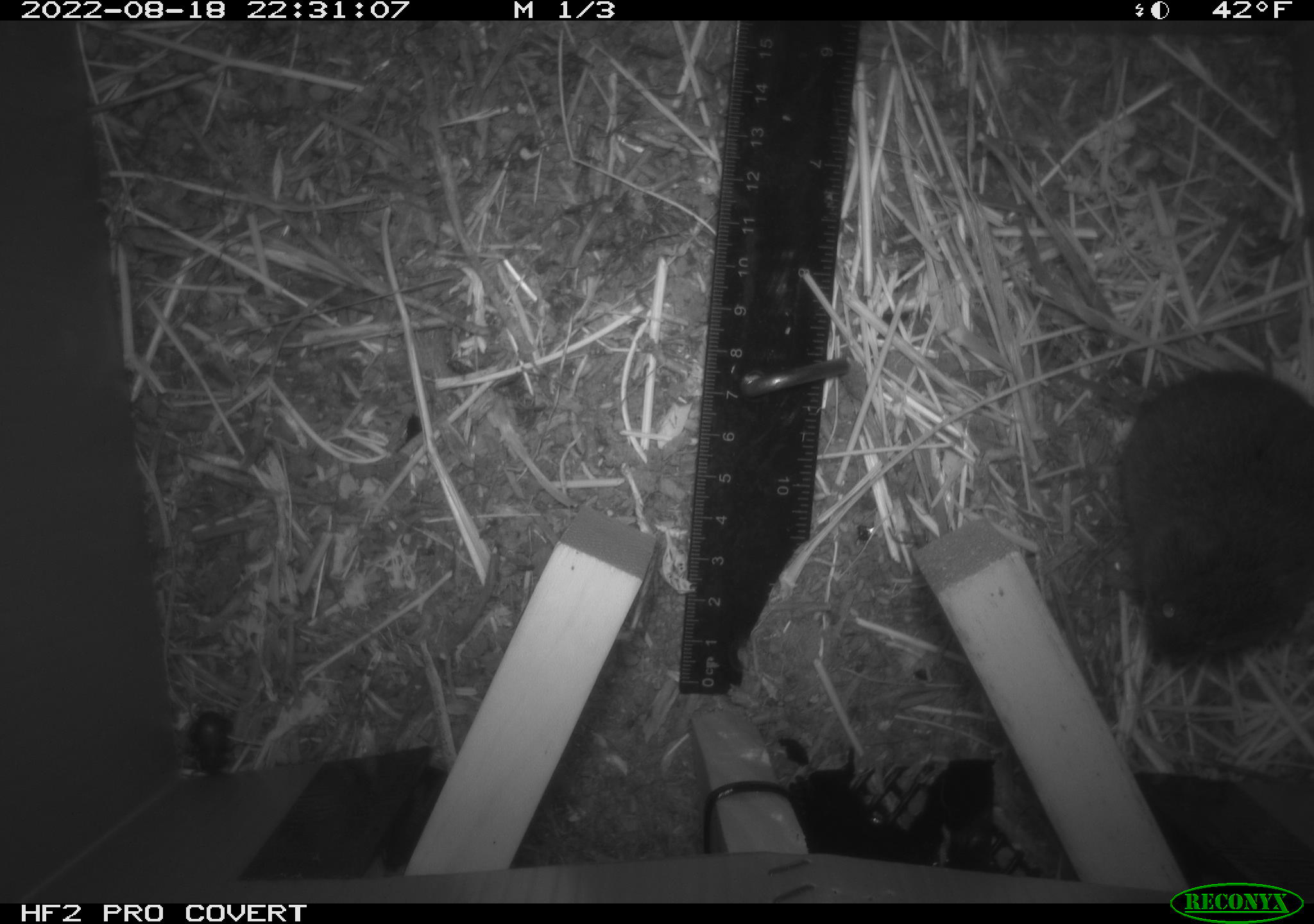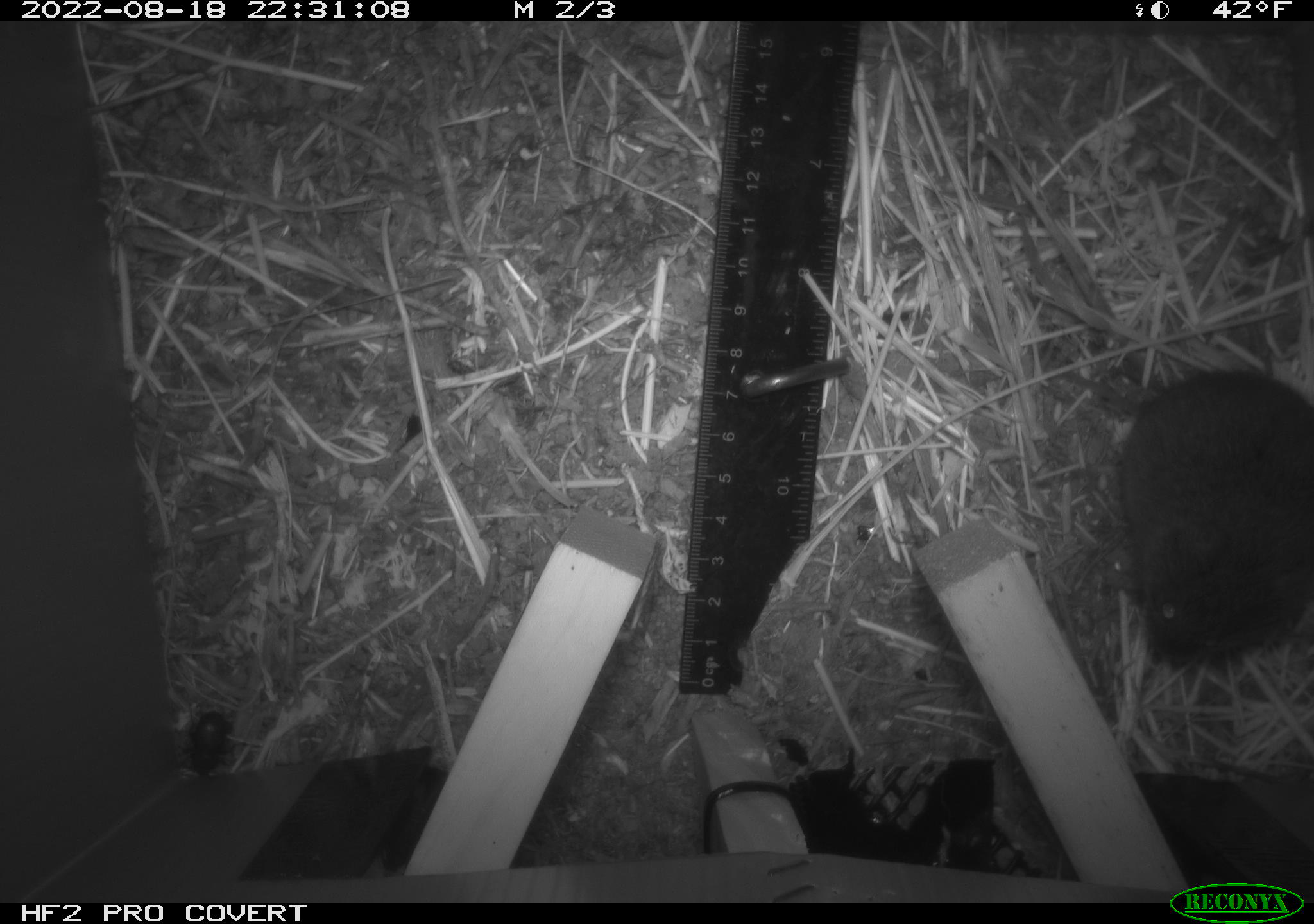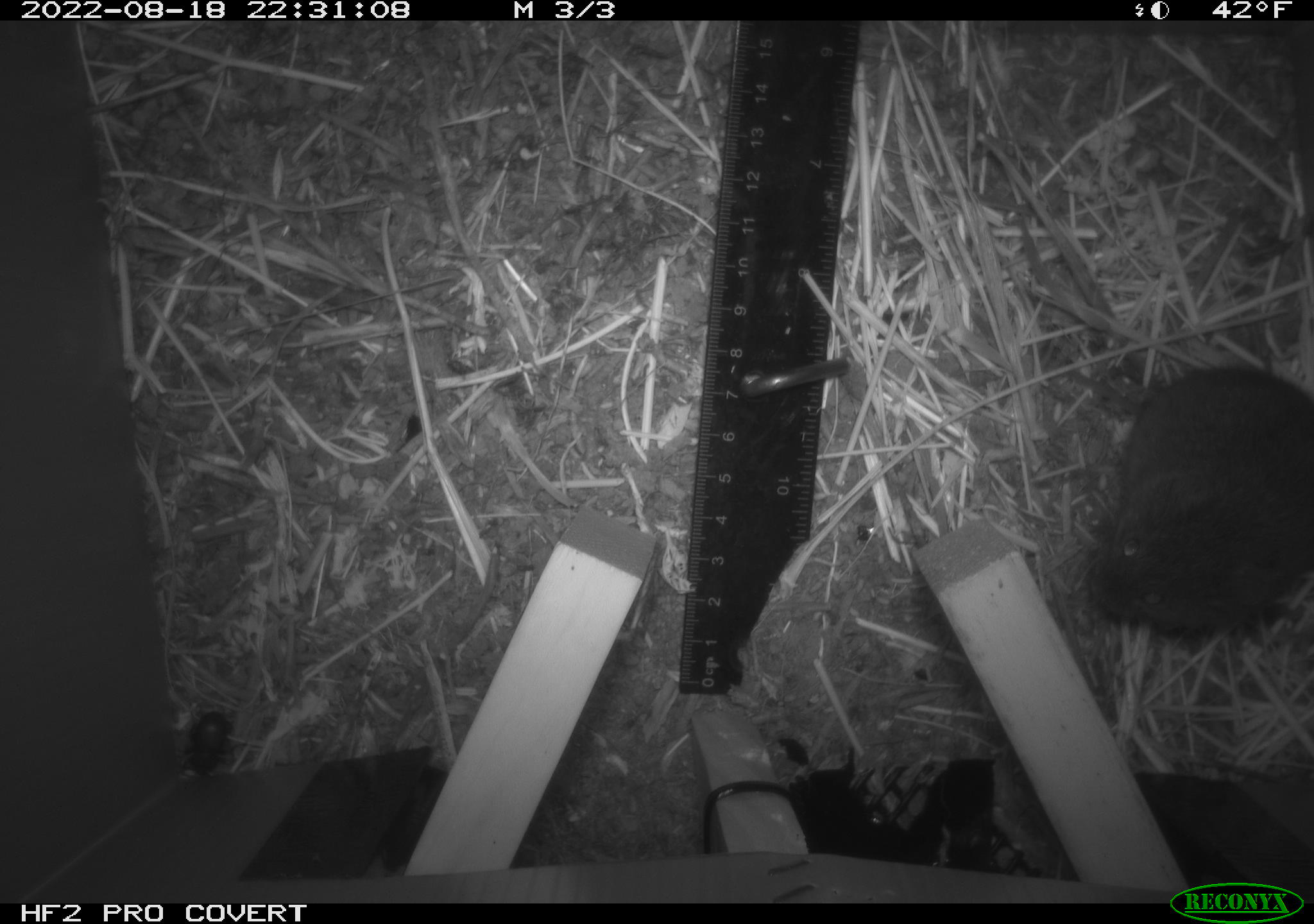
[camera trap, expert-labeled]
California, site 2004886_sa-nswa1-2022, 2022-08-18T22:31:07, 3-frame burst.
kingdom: Animalia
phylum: Chordata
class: Mammalia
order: Rodentia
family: Cricetidae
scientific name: Cricetidae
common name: hamsters, voles, lemmings, and allies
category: cricetidae family